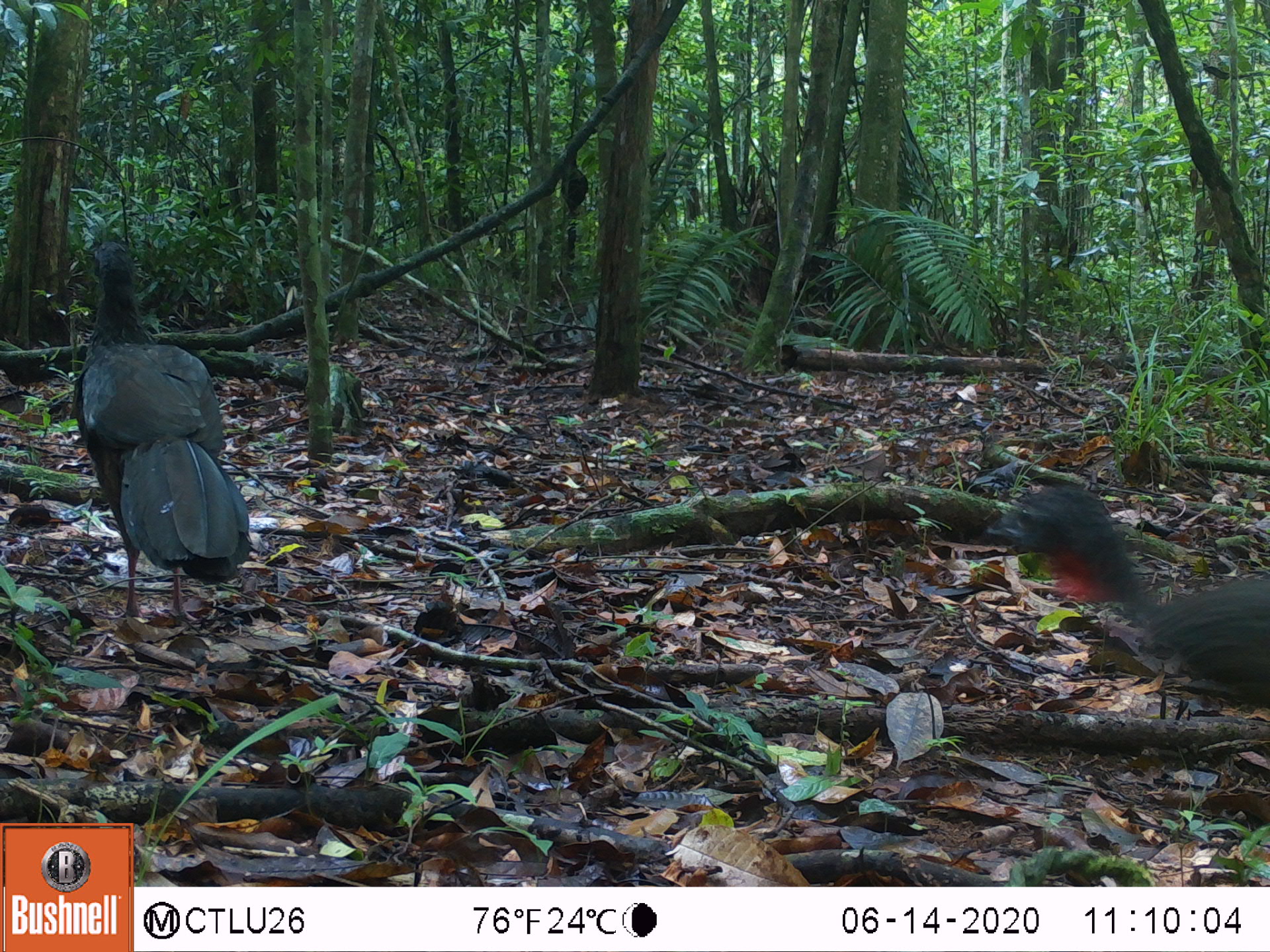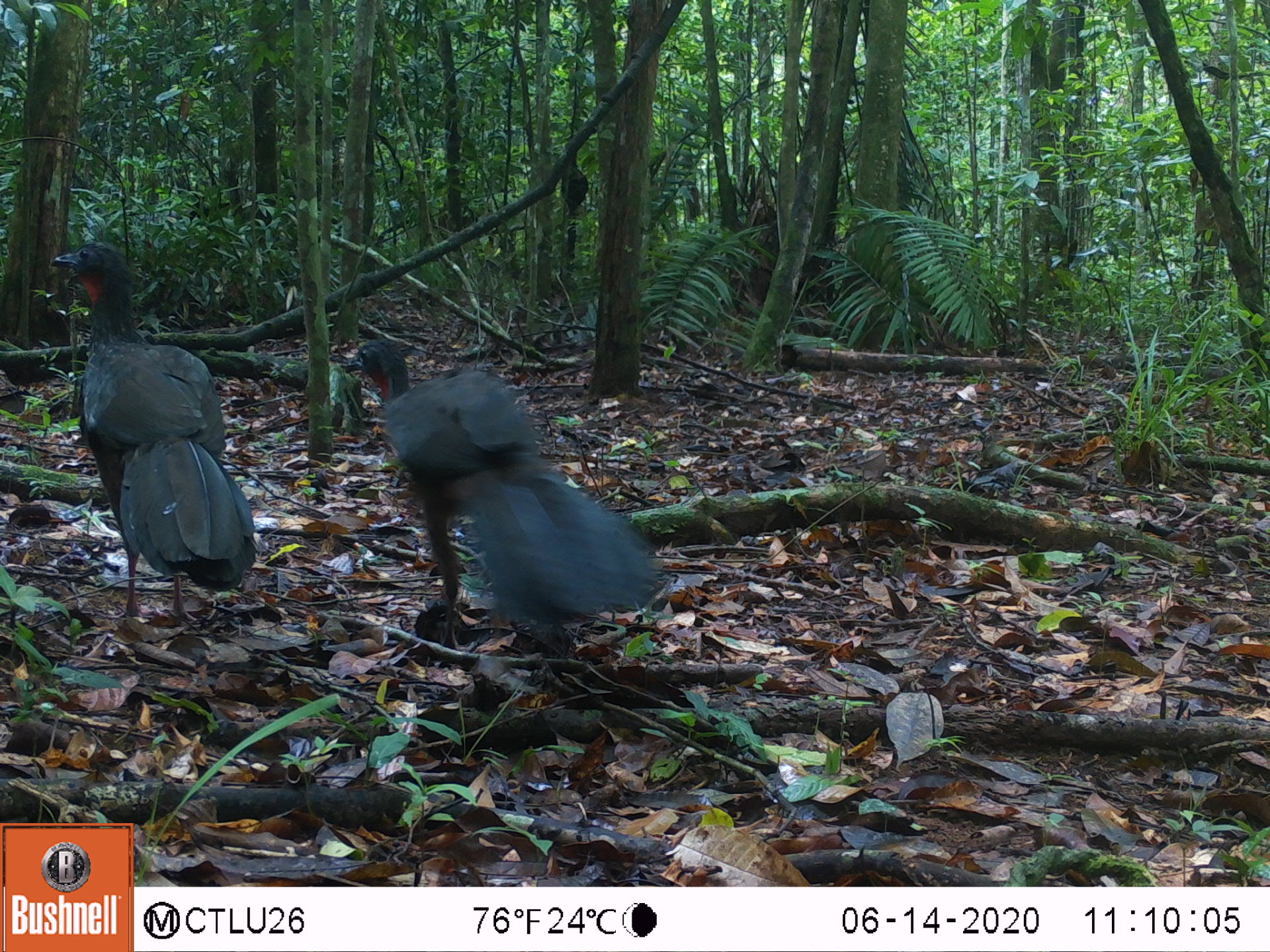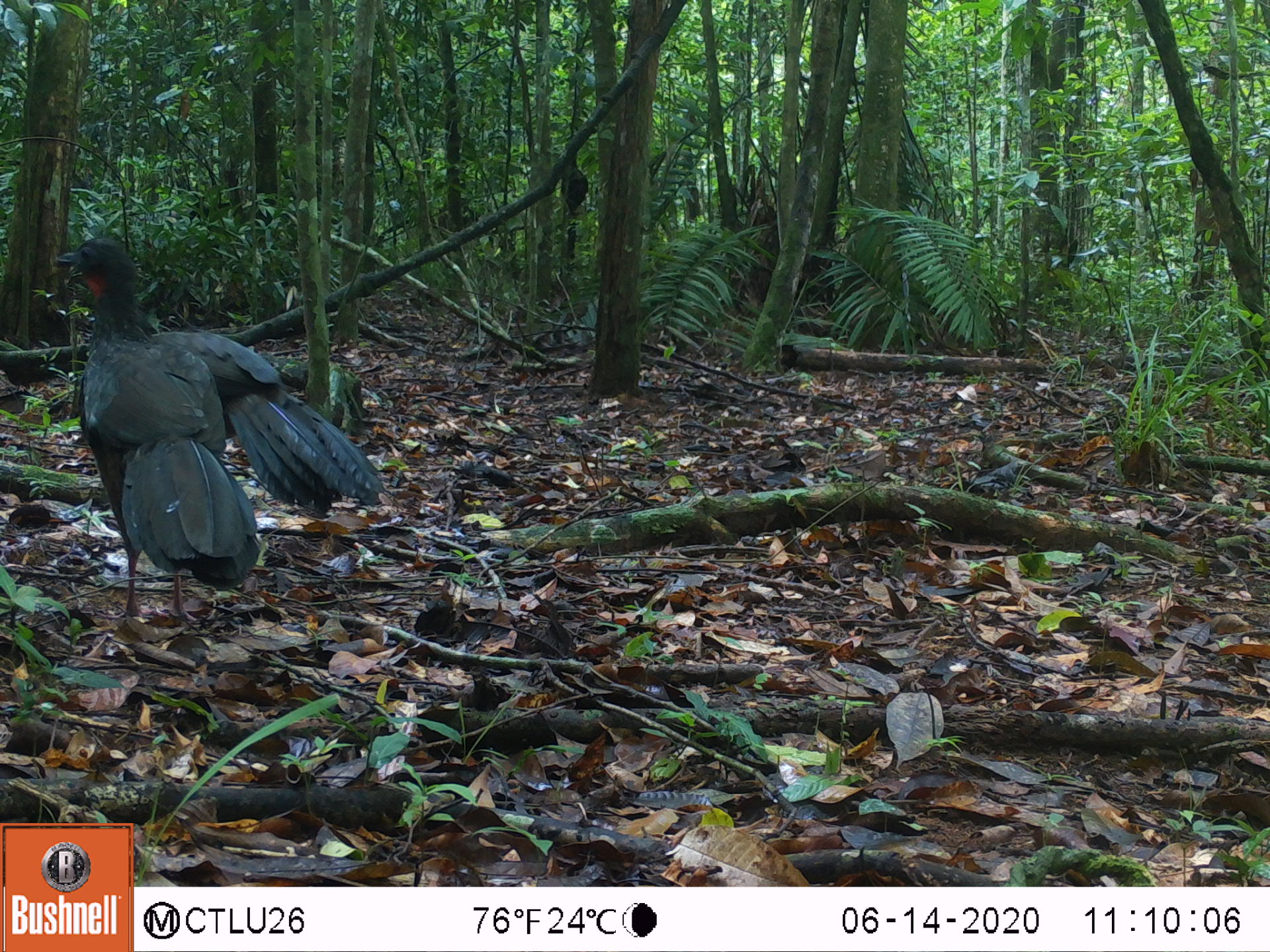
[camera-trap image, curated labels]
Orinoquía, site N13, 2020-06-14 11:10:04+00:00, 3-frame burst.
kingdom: Animalia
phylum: Chordata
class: Aves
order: Galliformes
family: Cracidae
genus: Penelope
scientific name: Penelope jacquacu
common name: spix's guan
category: spixs guan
Spixs guan (spix's guan) (Penelope jacquacu).